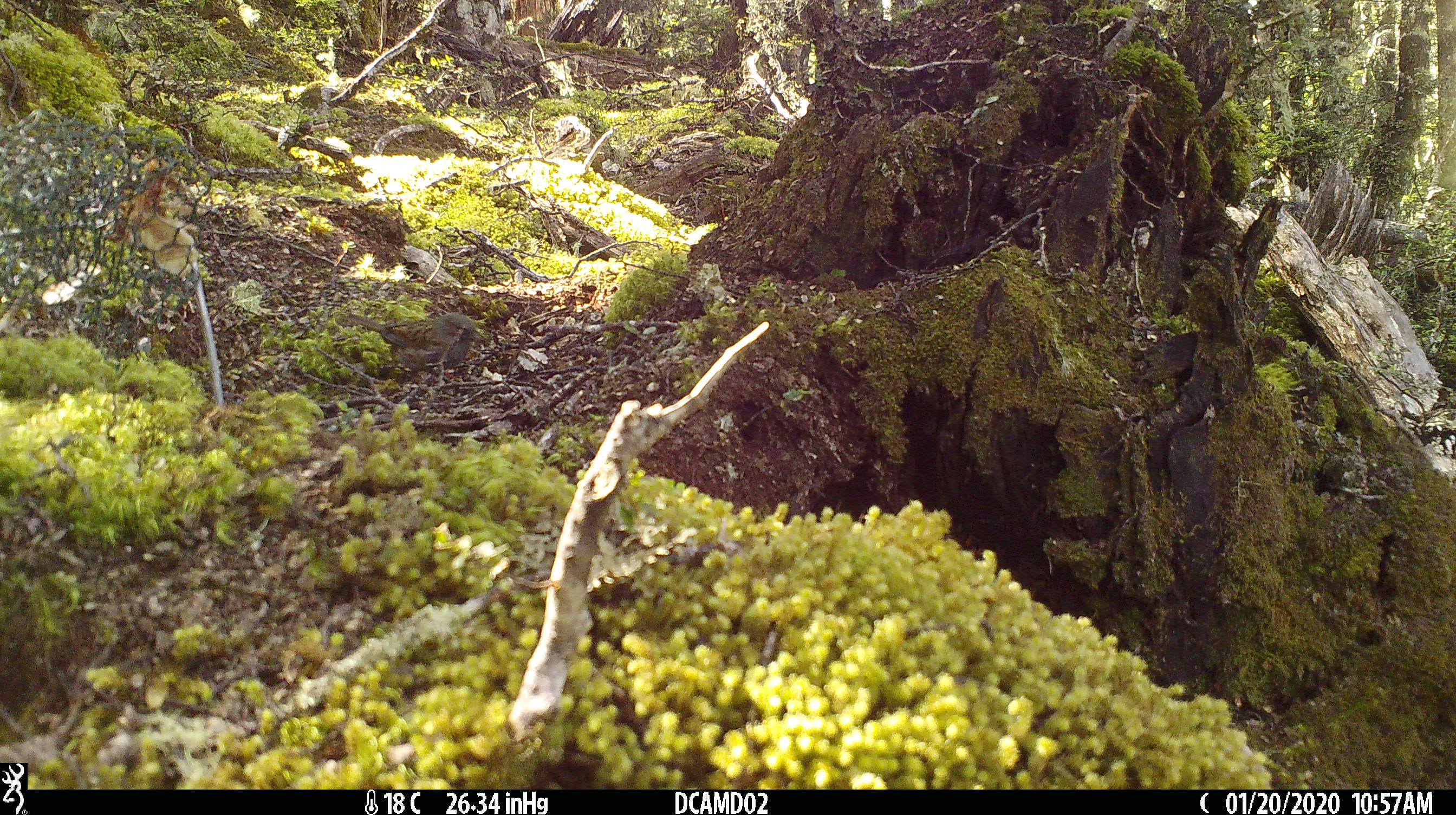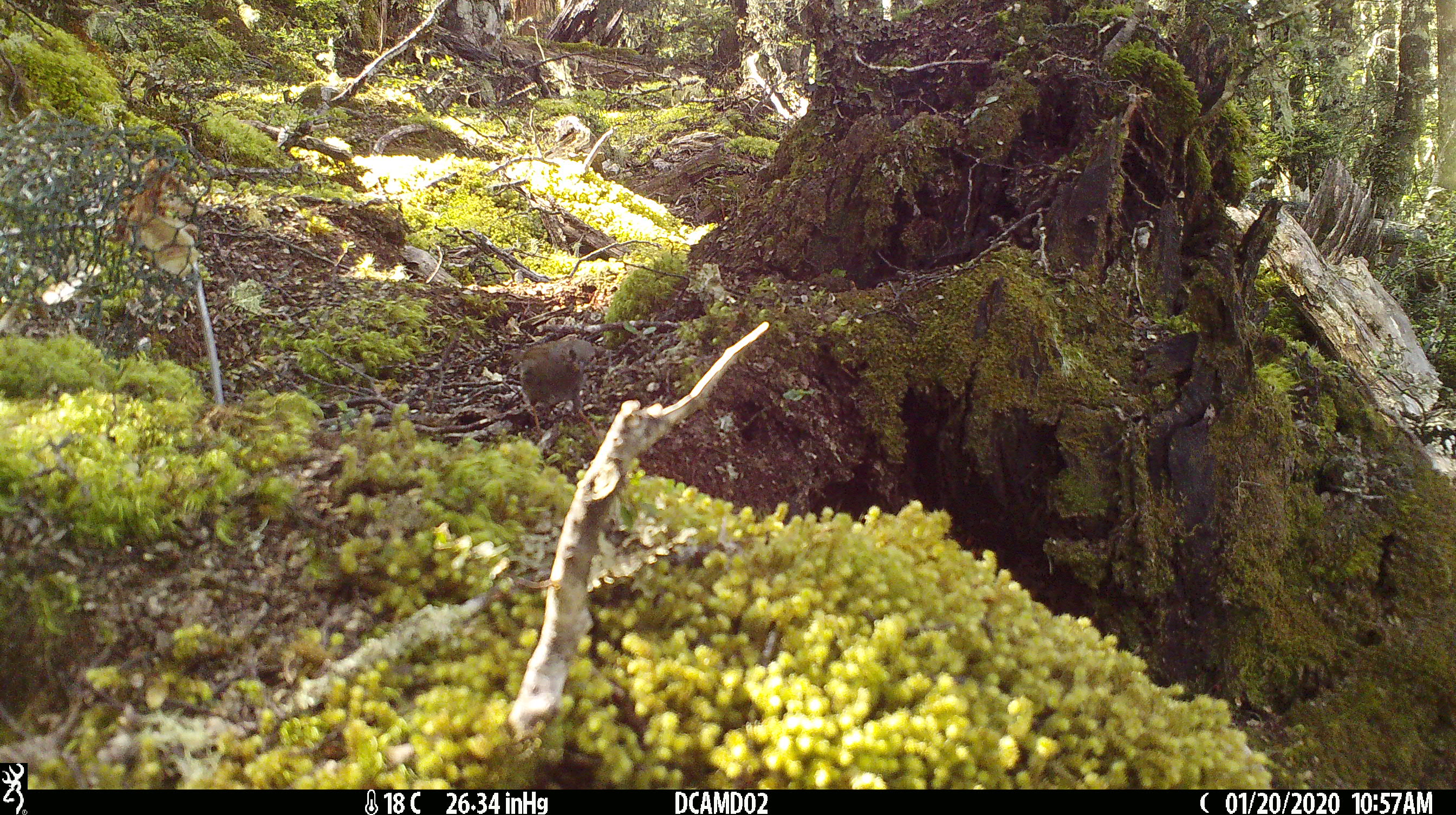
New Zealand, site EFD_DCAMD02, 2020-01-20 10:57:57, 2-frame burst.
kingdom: Animalia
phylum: Chordata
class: Aves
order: Passeriformes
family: Prunellidae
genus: Prunella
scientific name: Prunella modularis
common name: dunnock